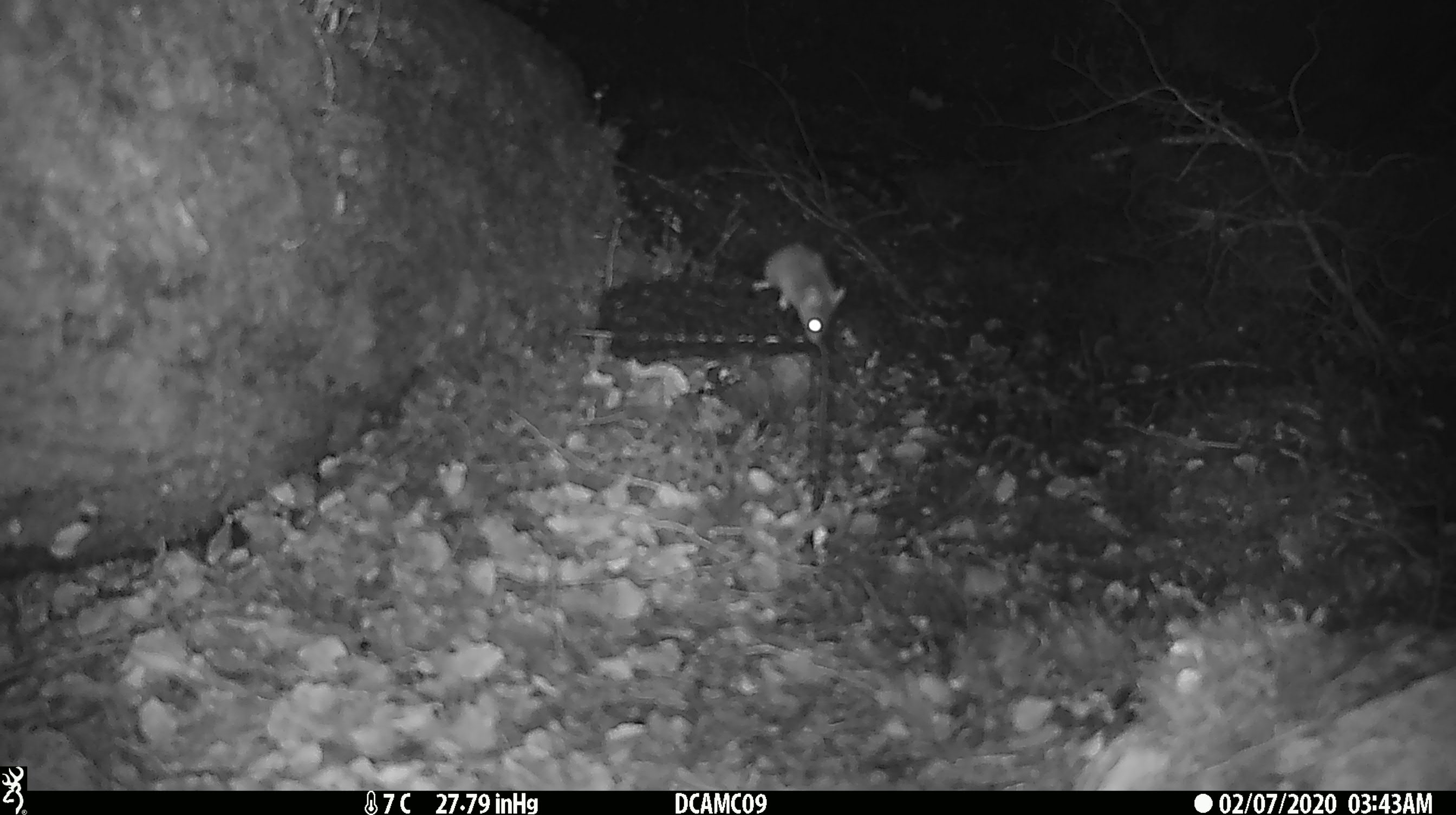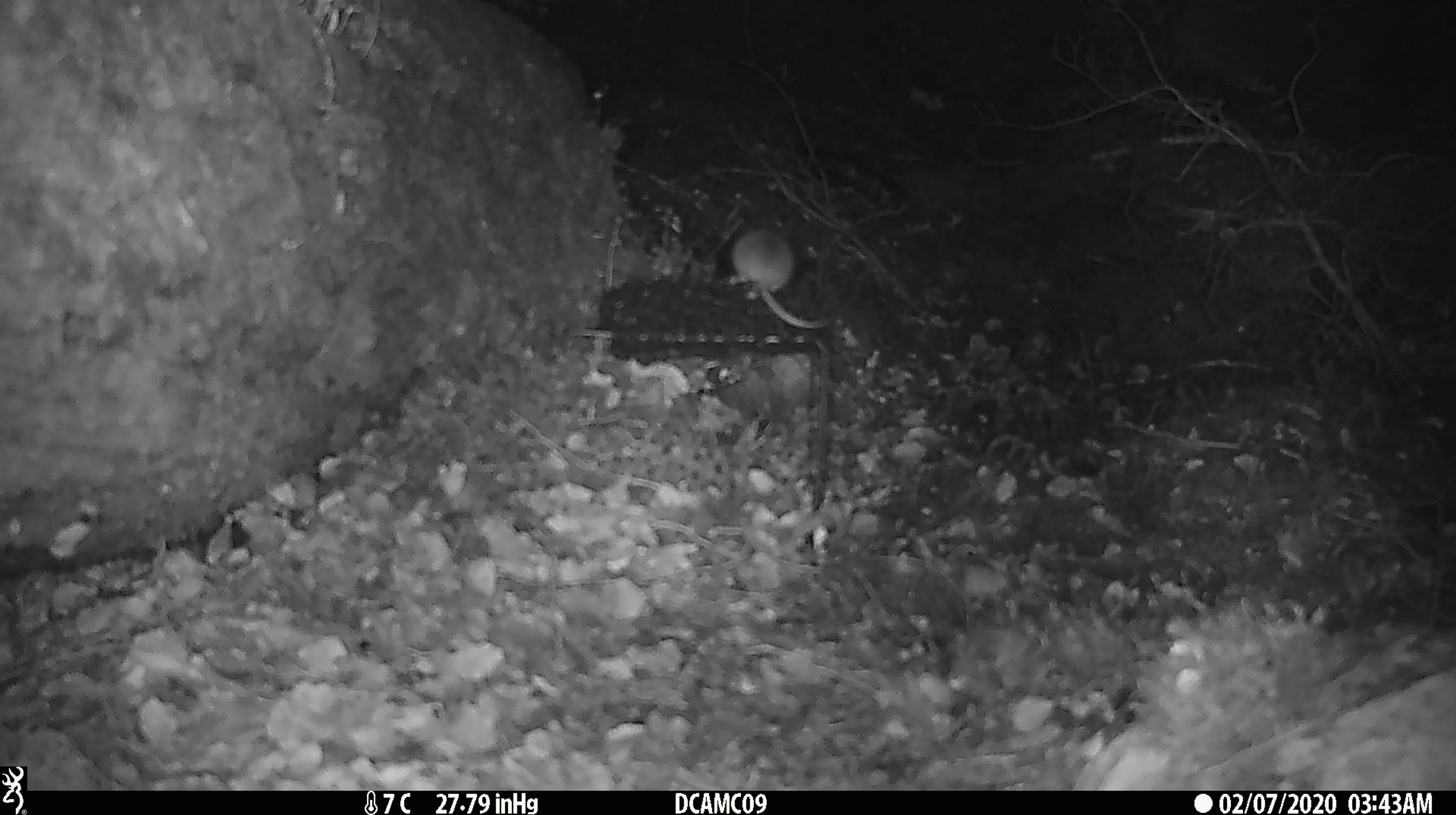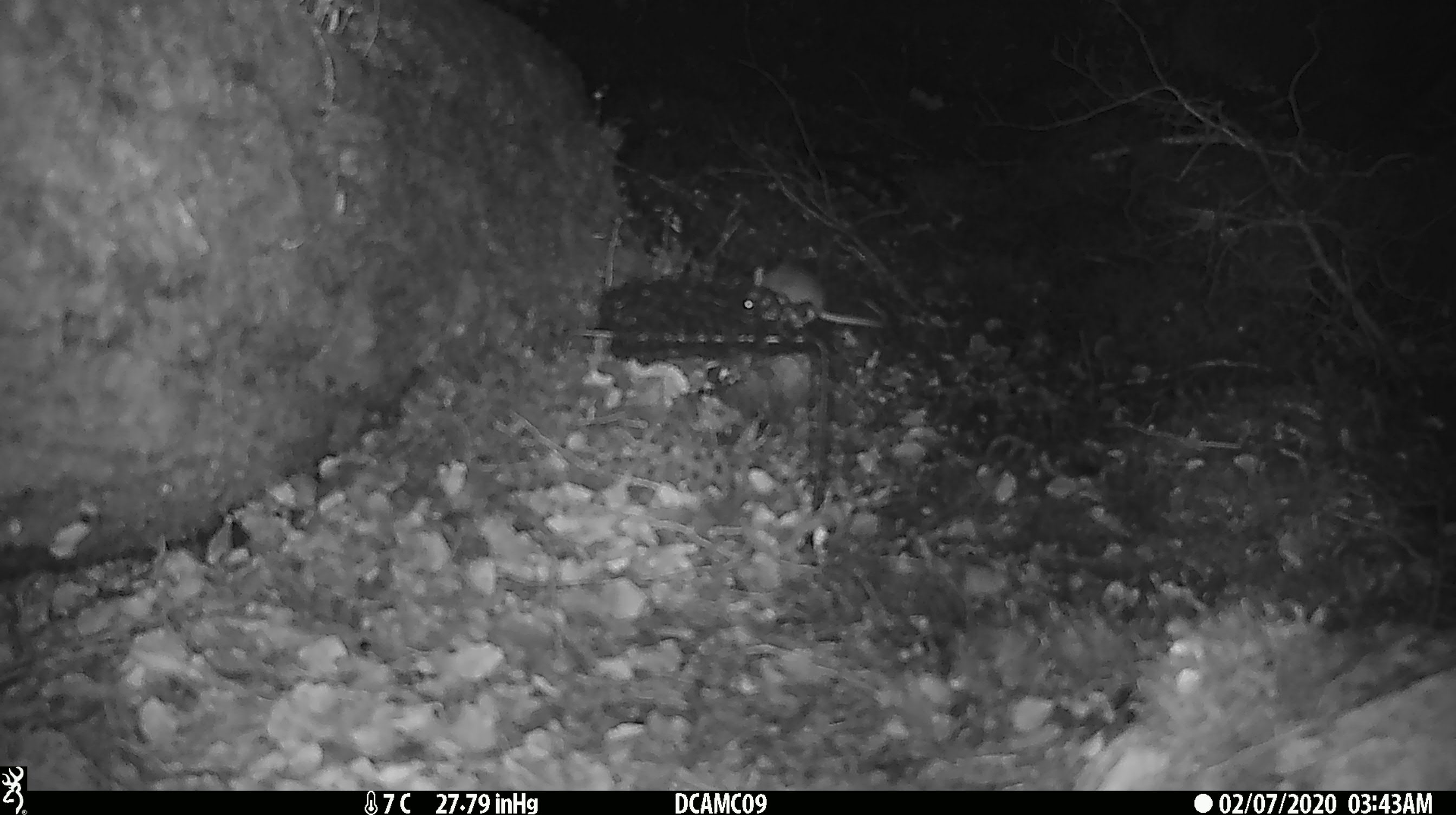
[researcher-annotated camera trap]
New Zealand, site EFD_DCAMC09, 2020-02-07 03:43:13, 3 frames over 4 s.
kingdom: Animalia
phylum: Chordata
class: Mammalia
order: Rodentia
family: Muridae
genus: Mus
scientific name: Mus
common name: mouse